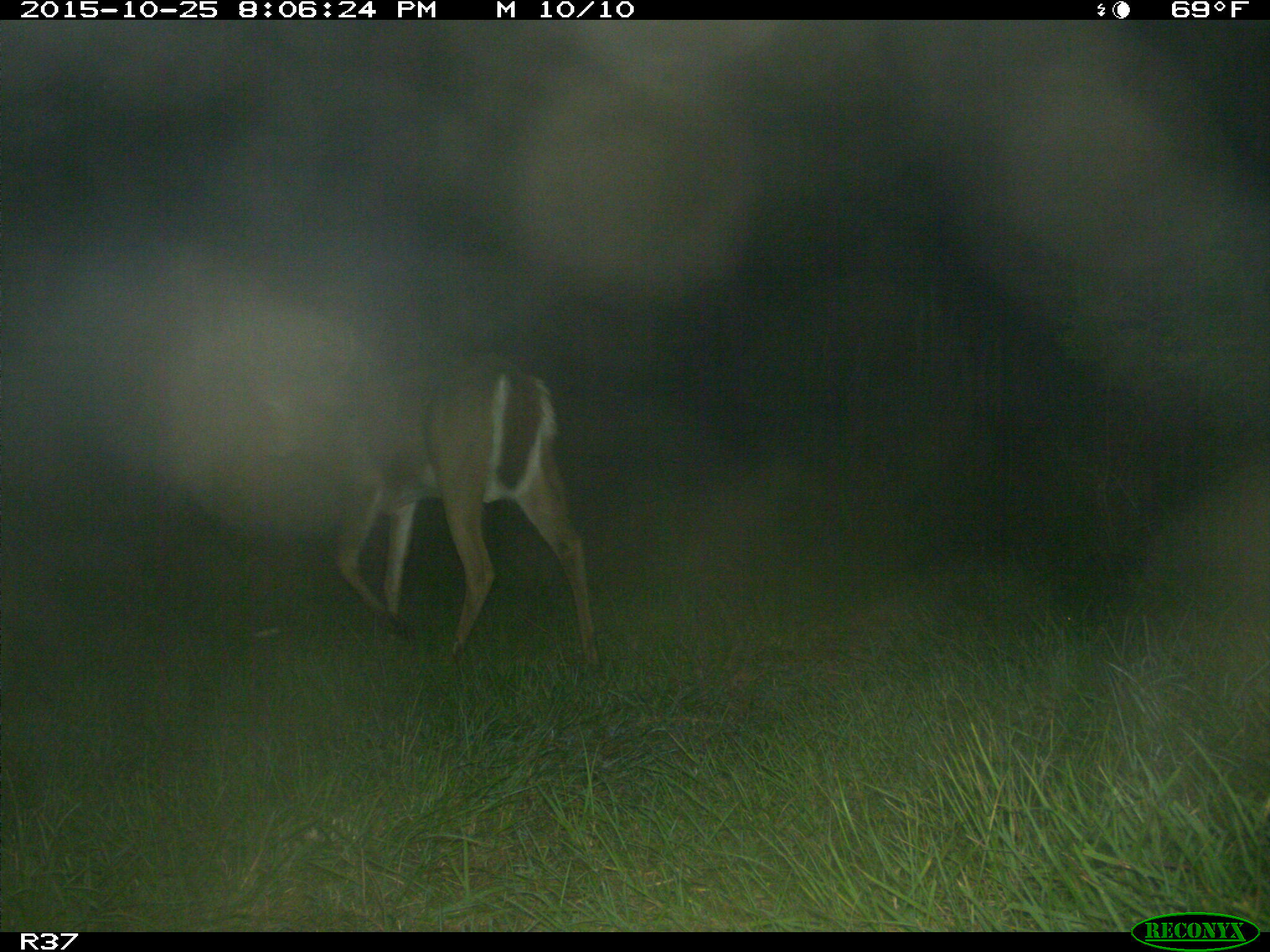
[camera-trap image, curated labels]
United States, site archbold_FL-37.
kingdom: Animalia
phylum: Chordata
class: Mammalia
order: Artiodactyla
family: Cervidae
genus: Odocoileus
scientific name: Odocoileus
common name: deer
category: unidentified deer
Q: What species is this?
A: Unidentified deer (deer) (Odocoileus).